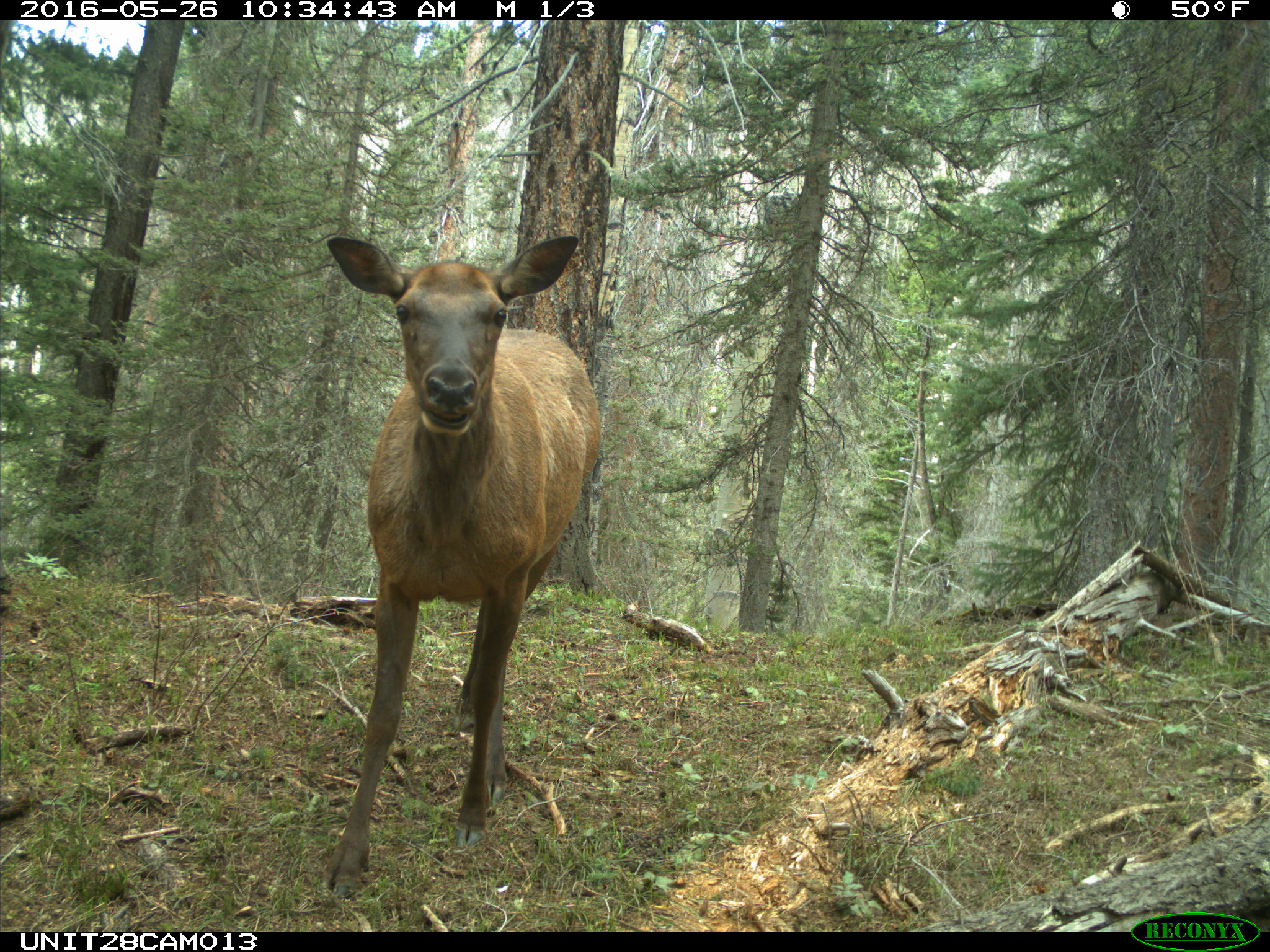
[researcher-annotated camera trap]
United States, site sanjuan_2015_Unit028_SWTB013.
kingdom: Animalia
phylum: Chordata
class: Mammalia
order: Artiodactyla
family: Cervidae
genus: Cervus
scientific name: Cervus elaphus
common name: red deer